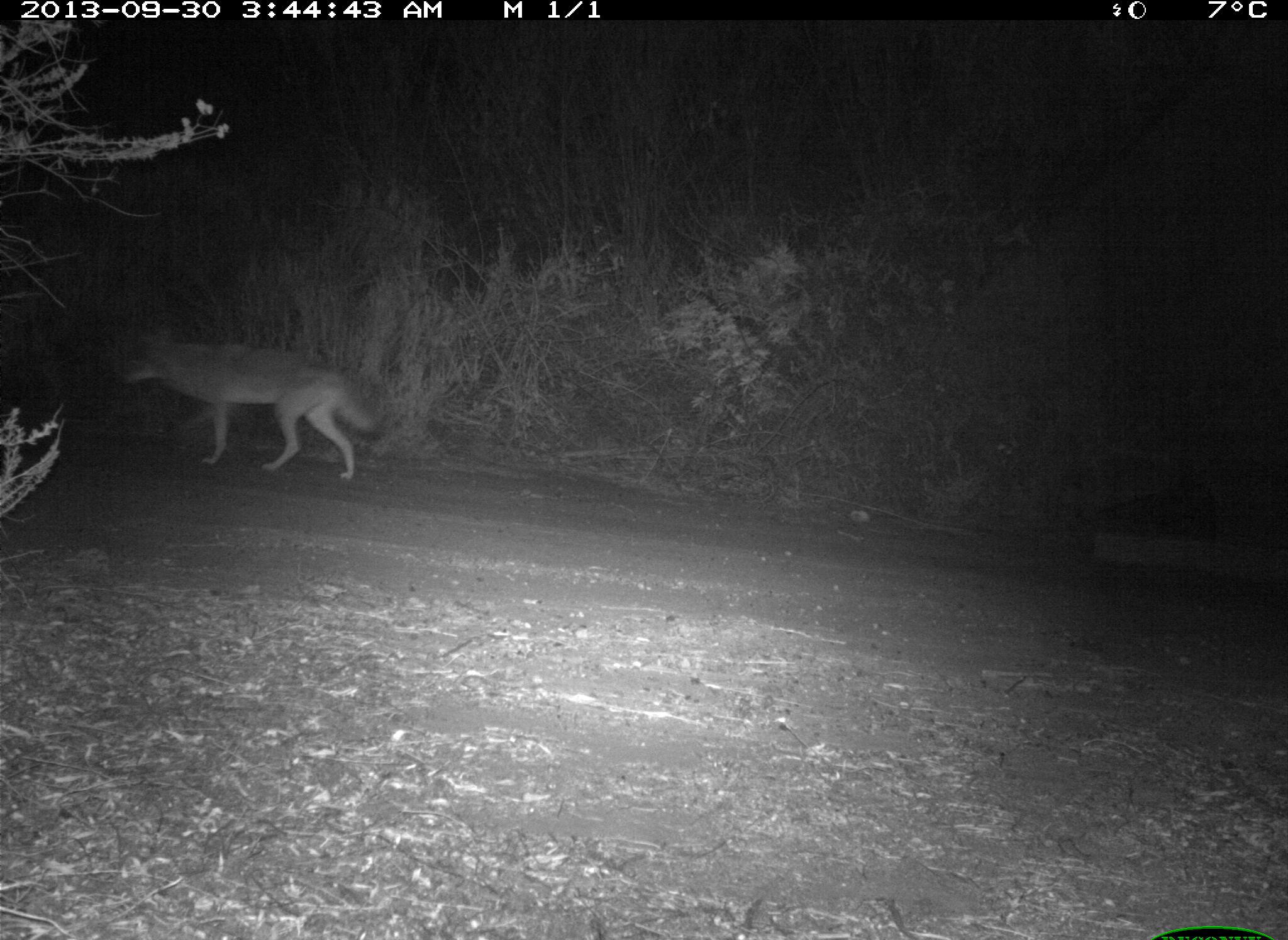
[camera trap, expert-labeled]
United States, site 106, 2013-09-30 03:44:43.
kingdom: Animalia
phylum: Chordata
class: Mammalia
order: Carnivora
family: Canidae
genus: Canis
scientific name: Canis latrans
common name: coyote